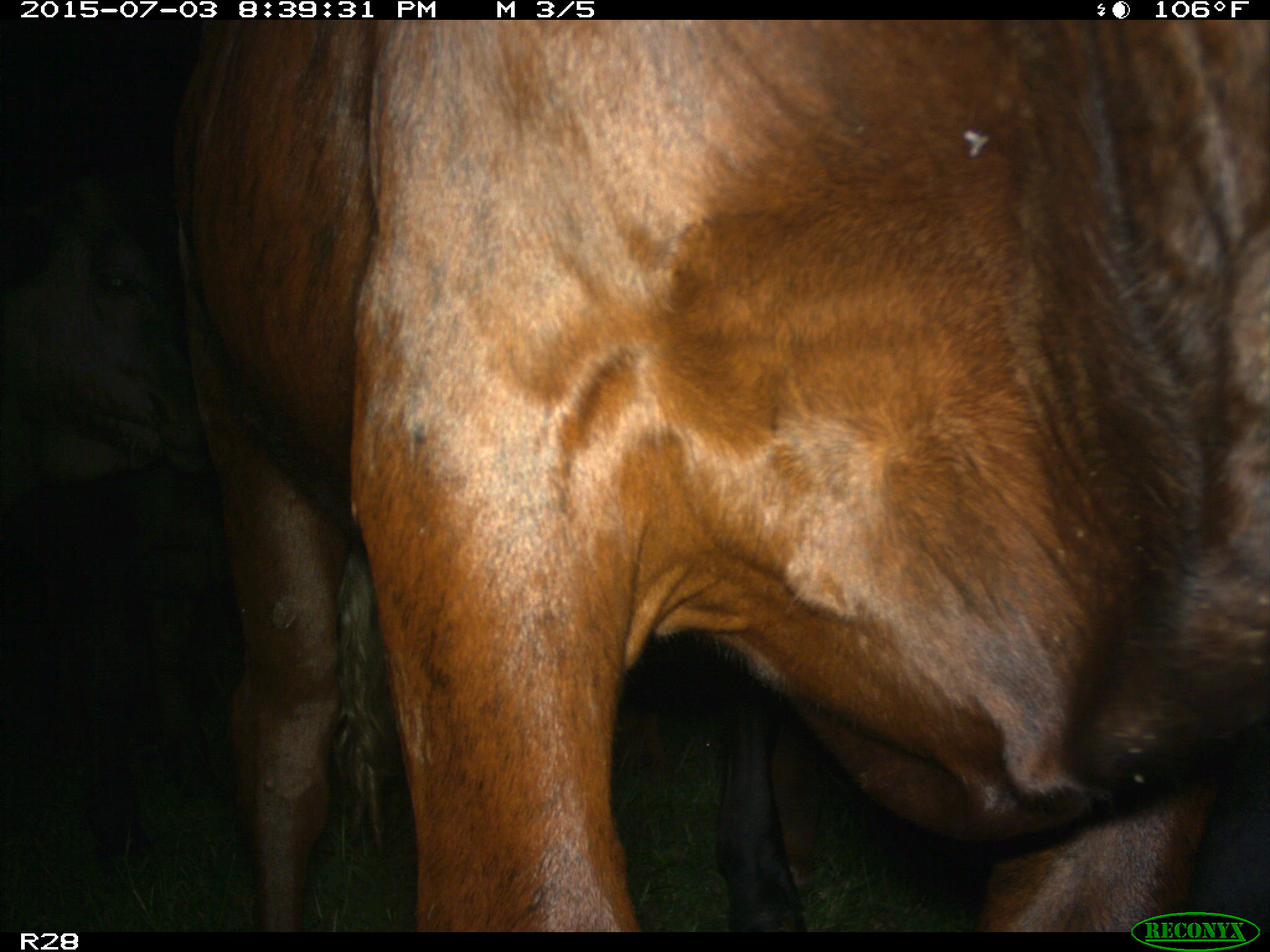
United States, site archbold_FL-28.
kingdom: Animalia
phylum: Chordata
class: Mammalia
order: Artiodactyla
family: Bovidae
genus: Bos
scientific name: Bos taurus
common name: domestic cow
Bos taurus (domestic cow).